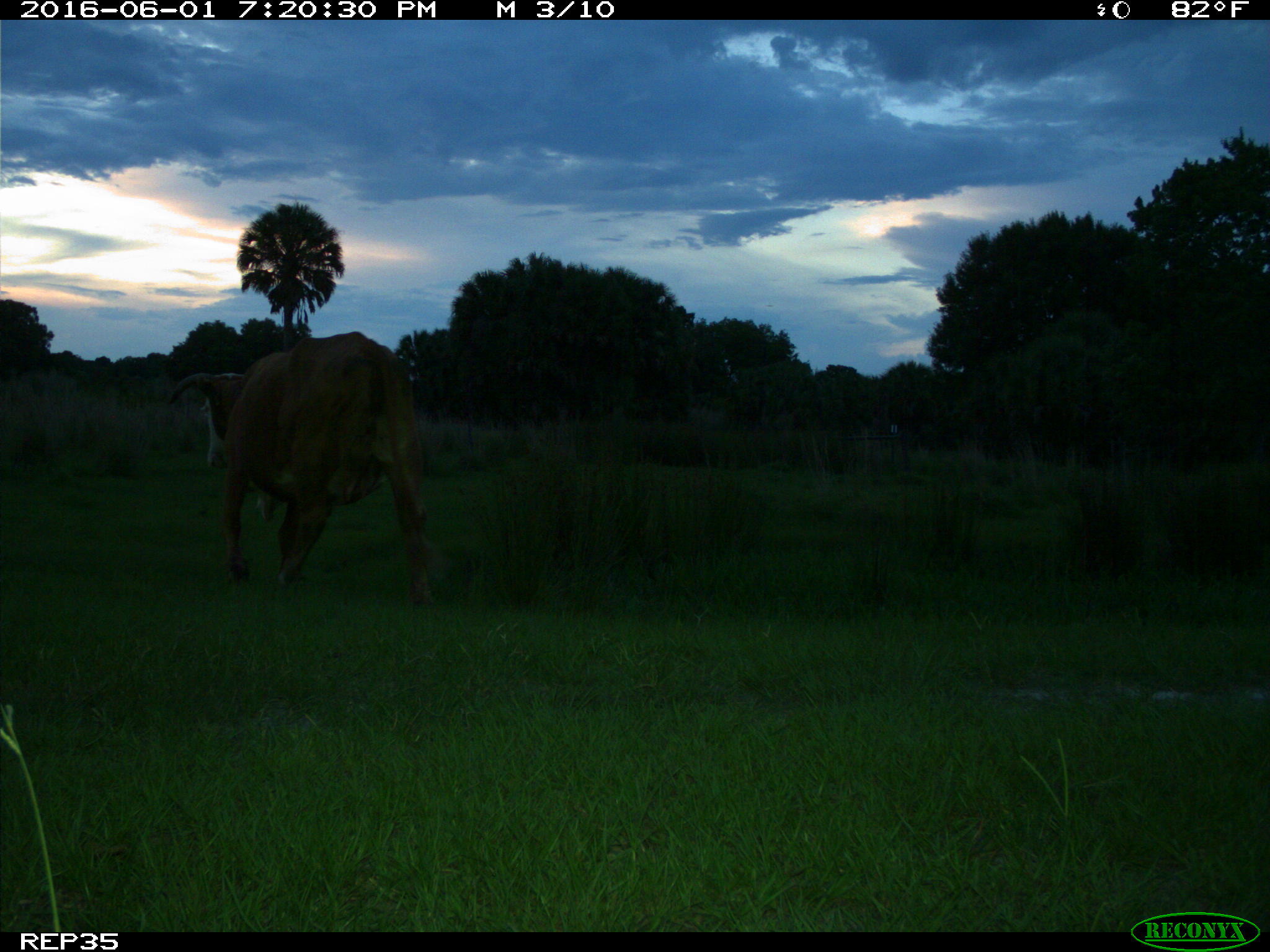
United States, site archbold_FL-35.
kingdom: Animalia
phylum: Chordata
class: Mammalia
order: Artiodactyla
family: Bovidae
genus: Bos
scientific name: Bos taurus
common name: domestic cow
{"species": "Bos taurus (domestic cow)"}